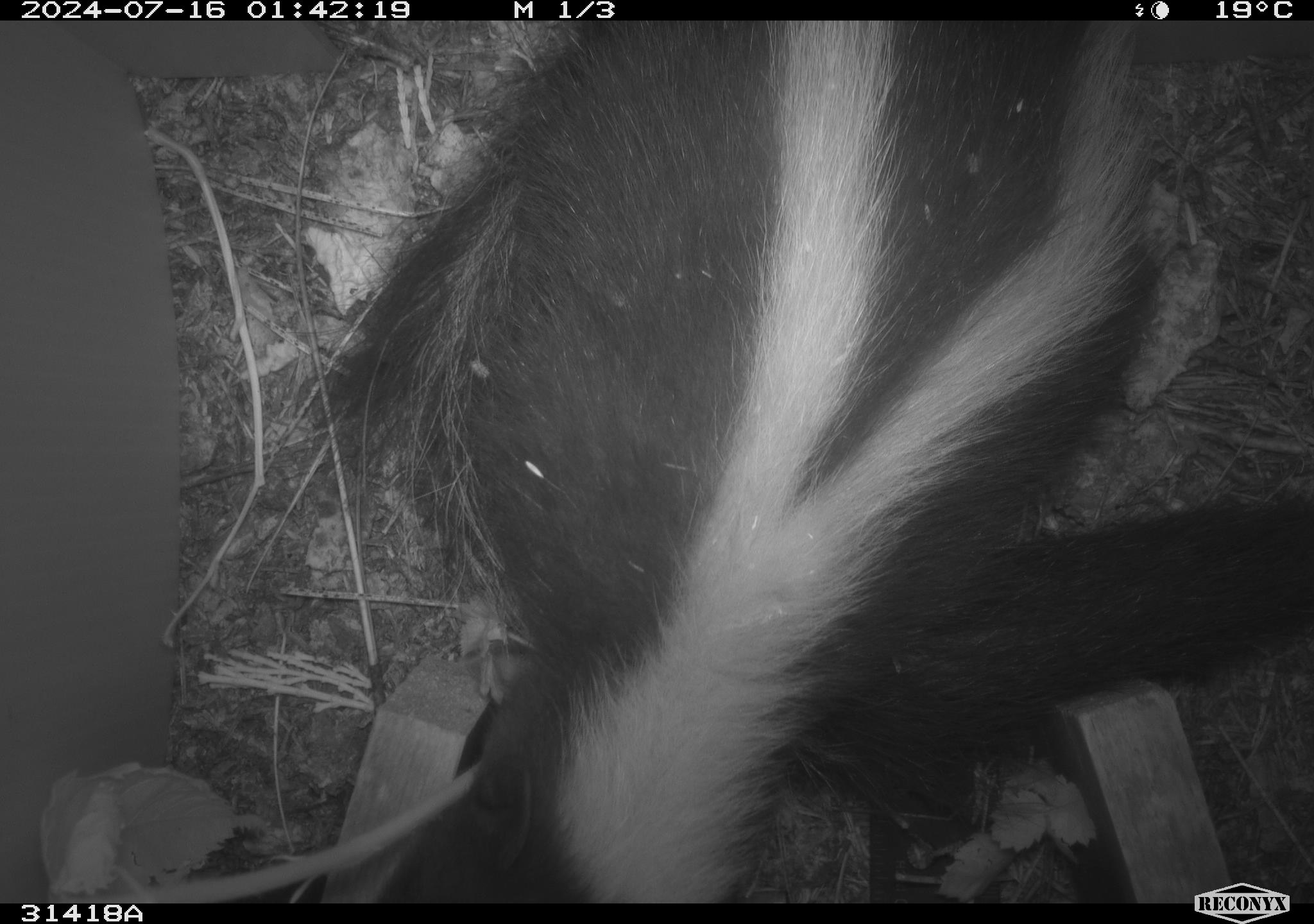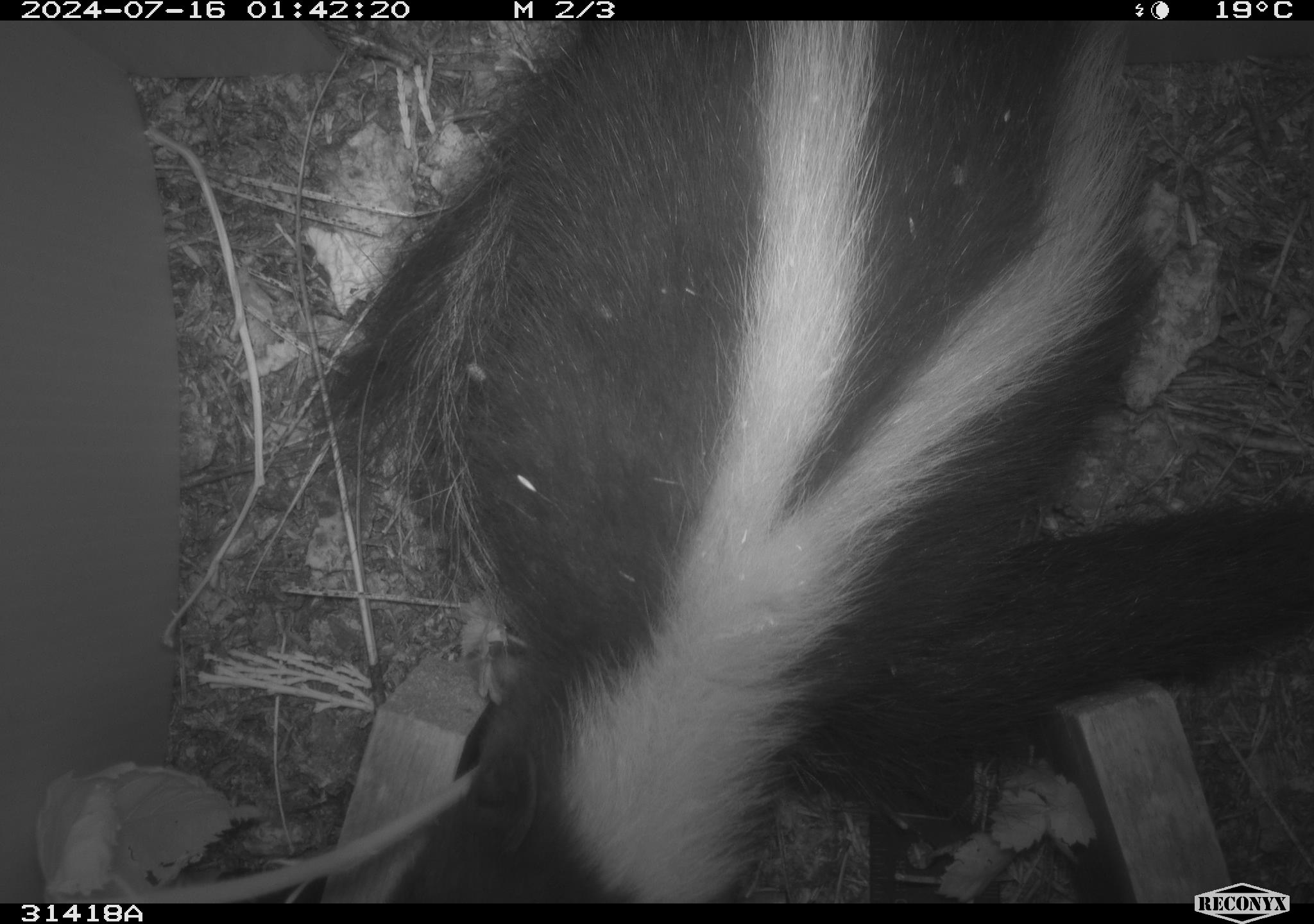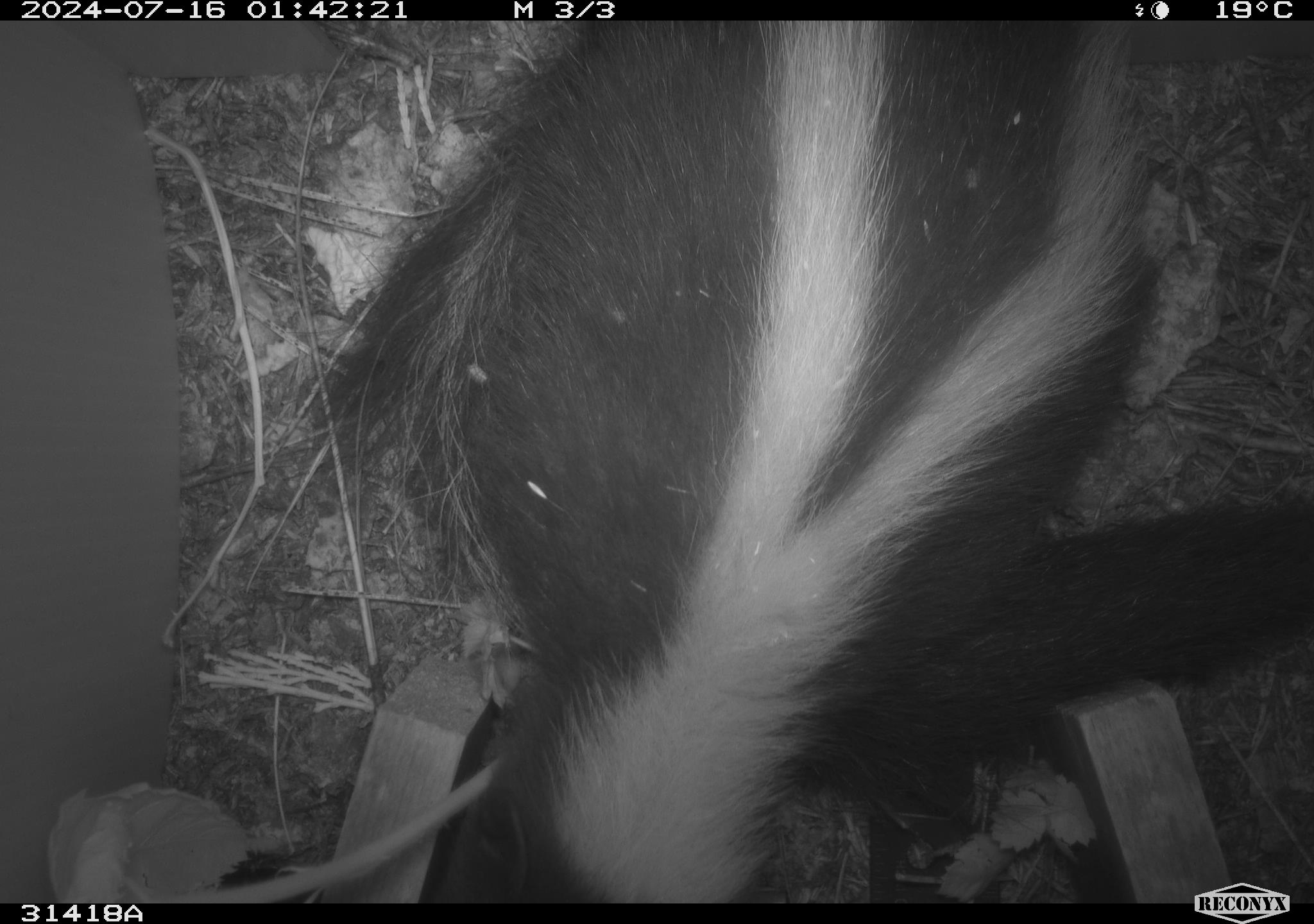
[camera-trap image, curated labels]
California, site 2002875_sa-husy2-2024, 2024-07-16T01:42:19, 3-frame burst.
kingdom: Animalia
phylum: Chordata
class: Mammalia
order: Carnivora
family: Mephitidae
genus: Mephitis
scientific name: Mephitis mephitis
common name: striped skunk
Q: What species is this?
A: Striped skunk (Mephitis mephitis).